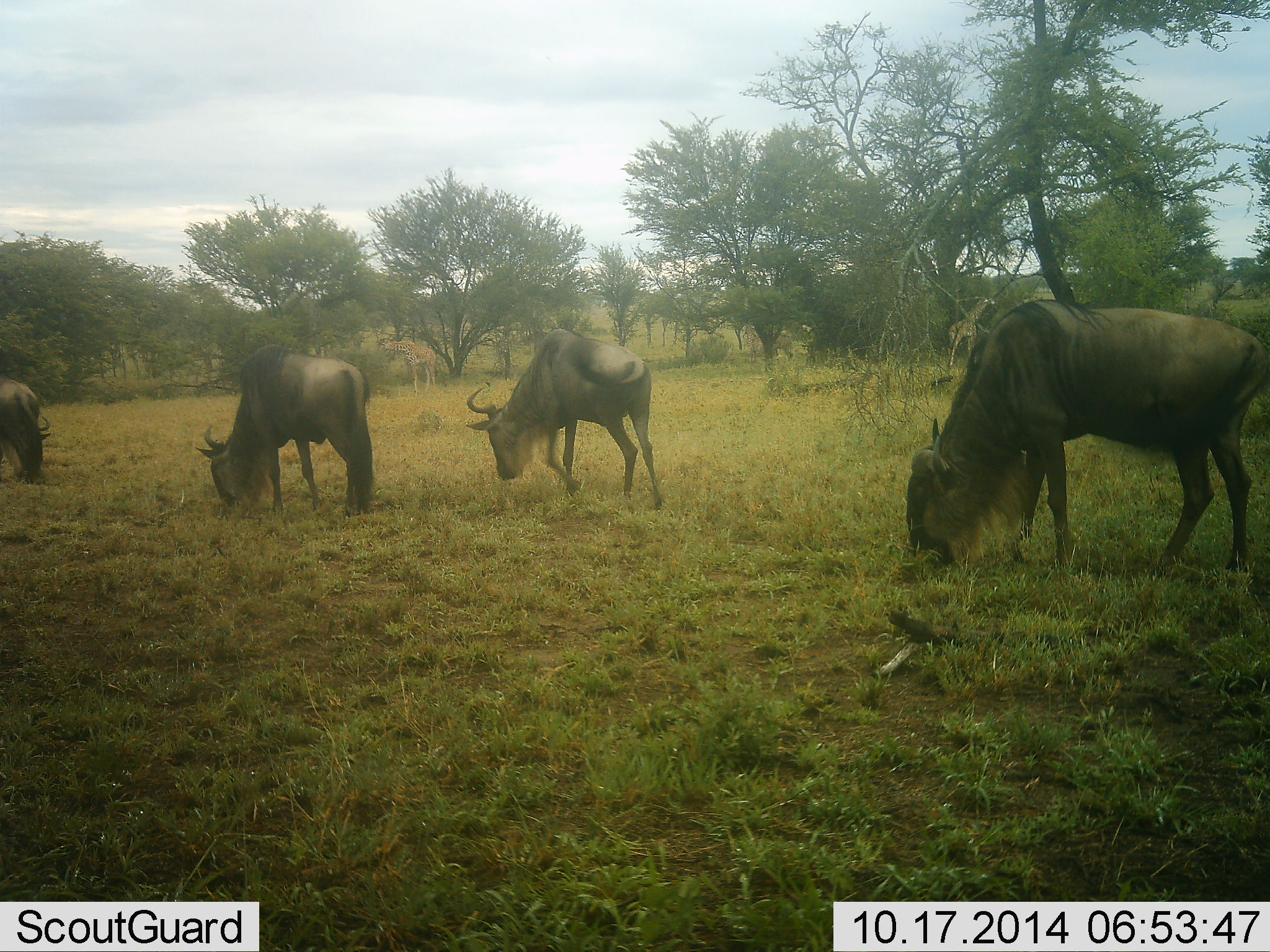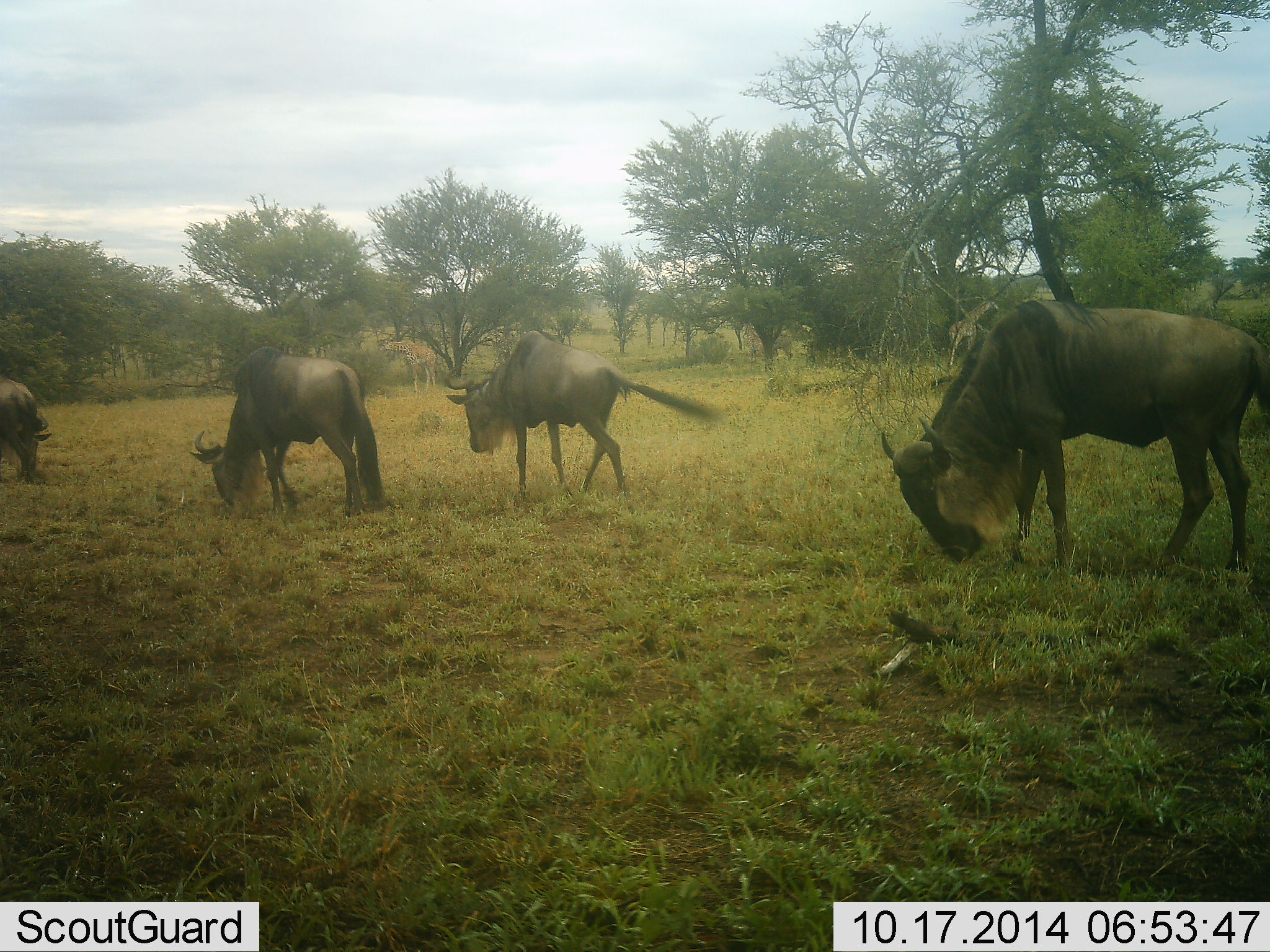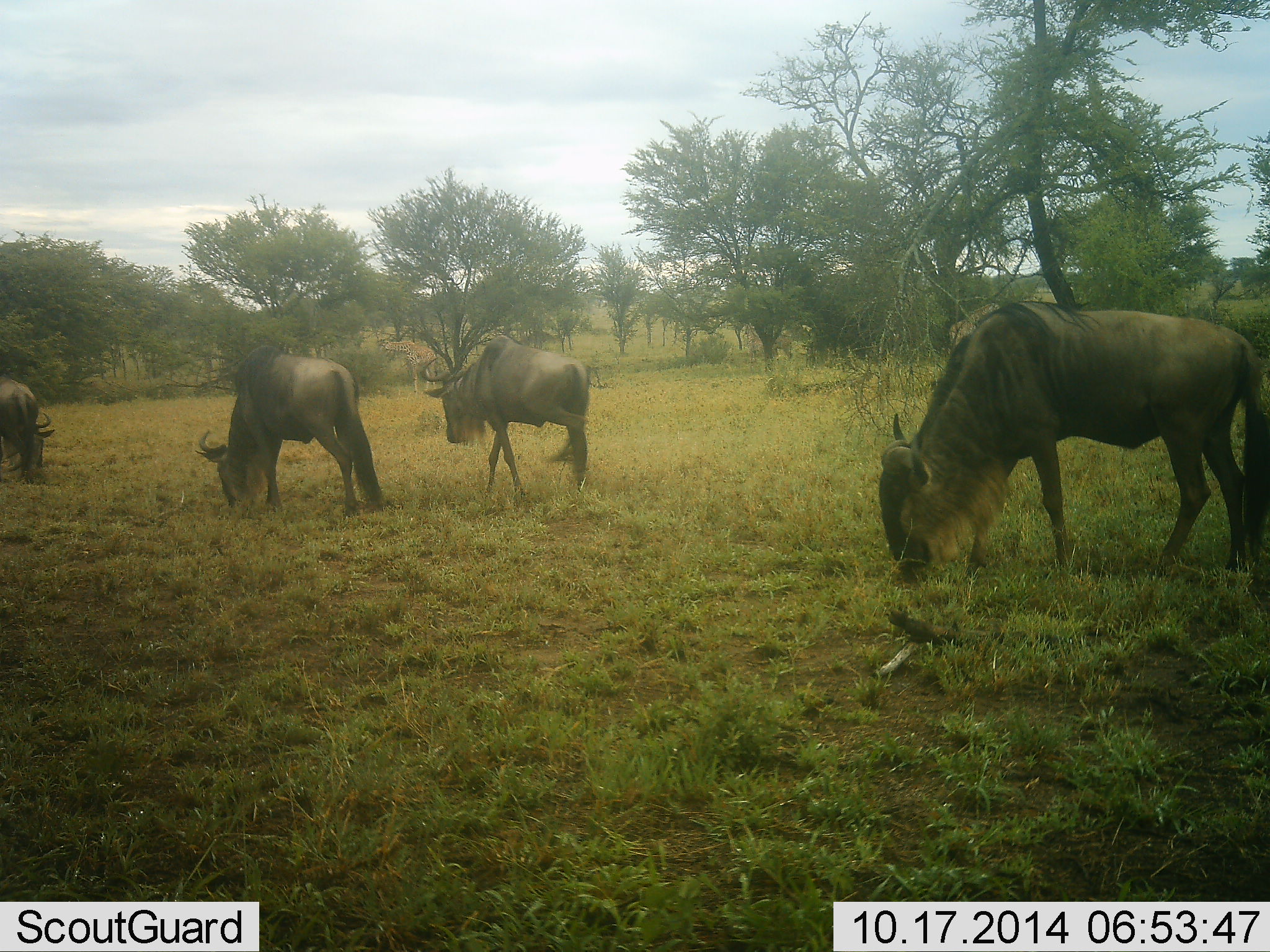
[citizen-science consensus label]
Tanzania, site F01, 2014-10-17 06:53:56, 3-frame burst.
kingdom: Animalia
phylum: Chordata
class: Mammalia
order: Artiodactyla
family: Bovidae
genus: Connochaetes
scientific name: Connochaetes taurinus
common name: blue wildebeest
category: wildebeest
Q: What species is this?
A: Wildebeest (blue wildebeest) (Connochaetes taurinus).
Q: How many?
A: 4.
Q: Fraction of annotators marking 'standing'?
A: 15%.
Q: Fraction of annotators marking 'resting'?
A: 0%.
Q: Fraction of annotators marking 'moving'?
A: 62%.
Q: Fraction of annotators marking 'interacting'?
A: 8%.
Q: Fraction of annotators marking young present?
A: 0%.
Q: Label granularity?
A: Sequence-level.